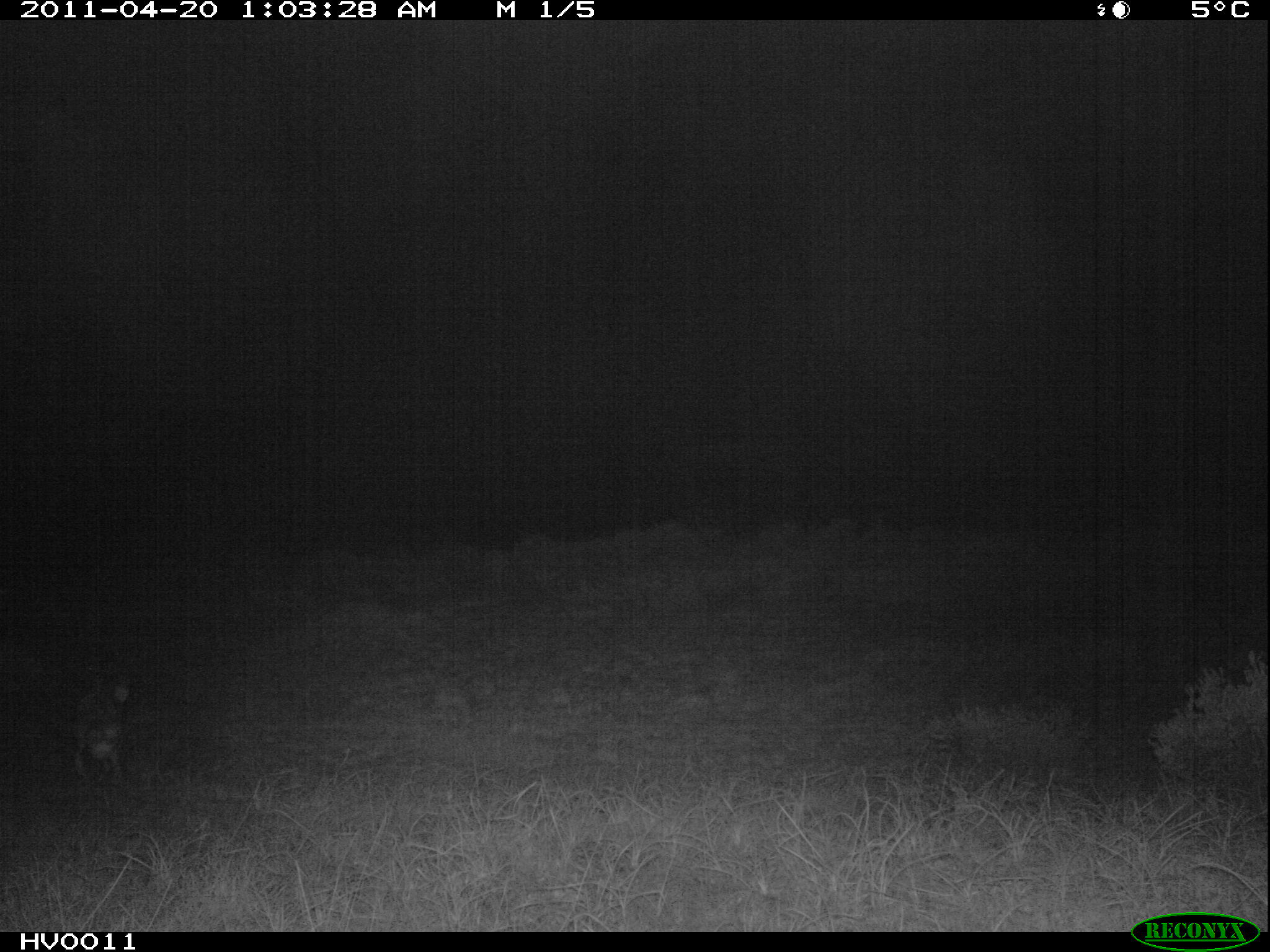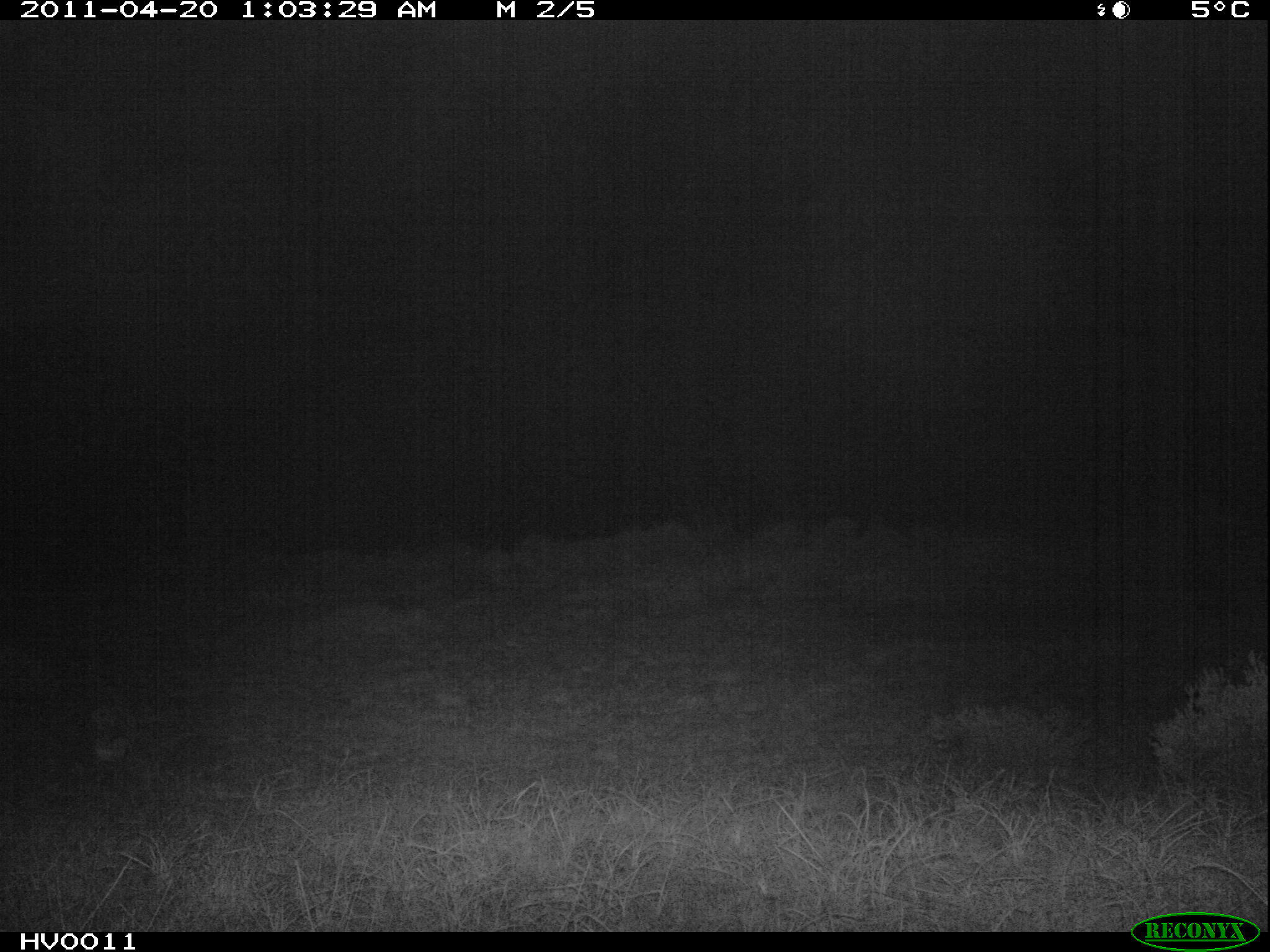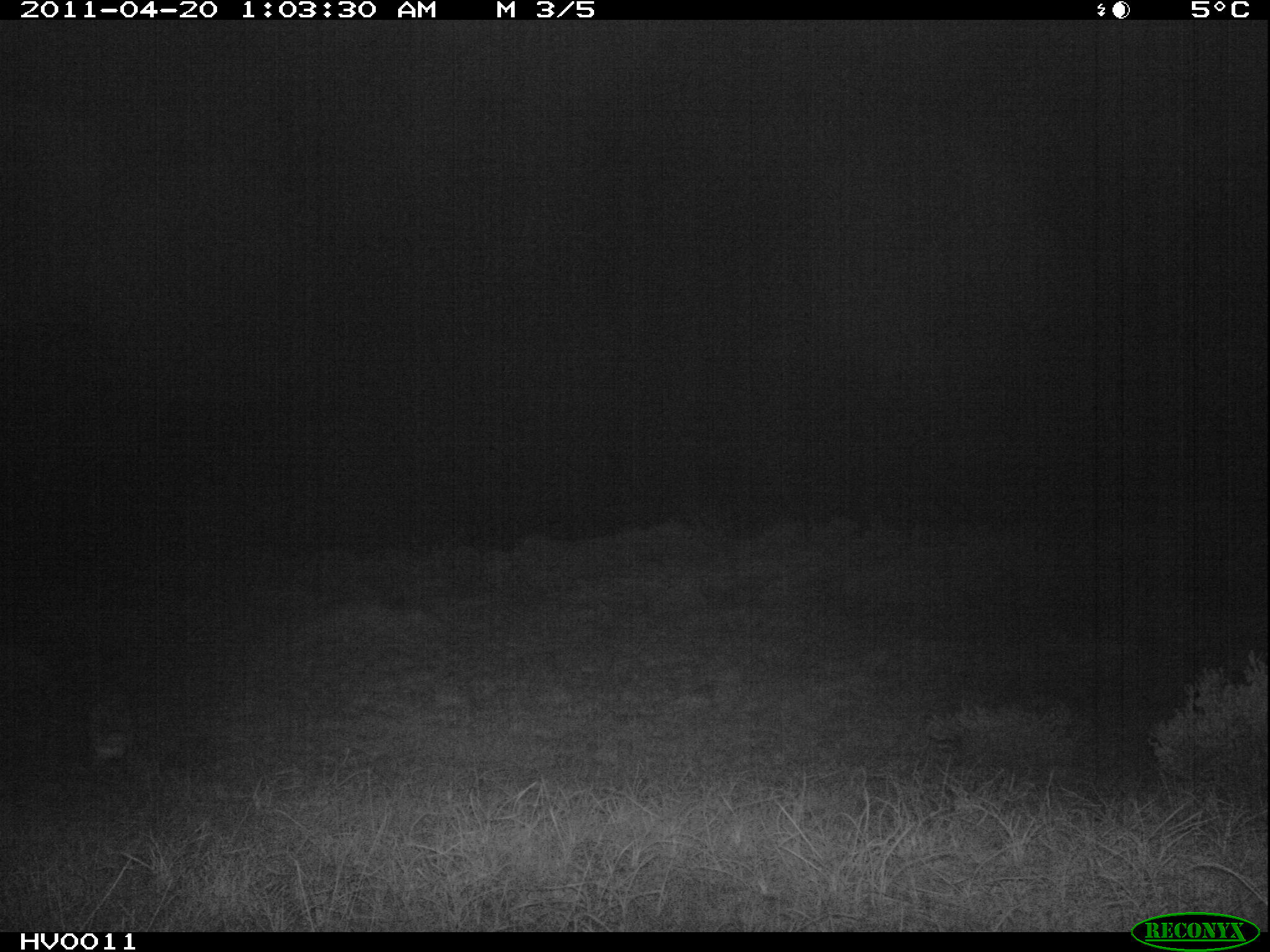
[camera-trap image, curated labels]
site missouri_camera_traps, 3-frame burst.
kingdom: Animalia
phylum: Chordata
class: Mammalia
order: Lagomorpha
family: Leporidae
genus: Lepus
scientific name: Lepus europaeus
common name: european hare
European hare (Lepus europaeus). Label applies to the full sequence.